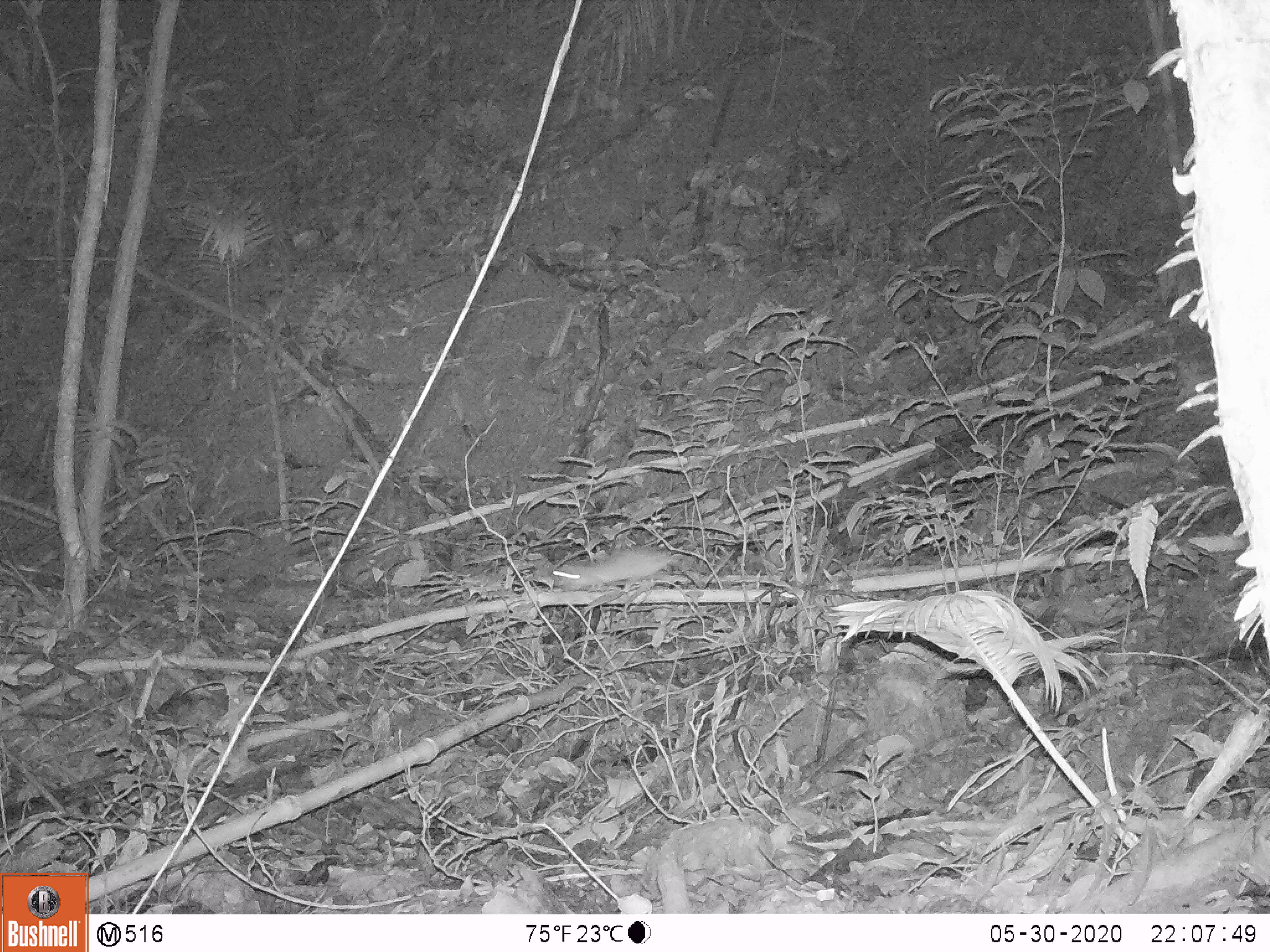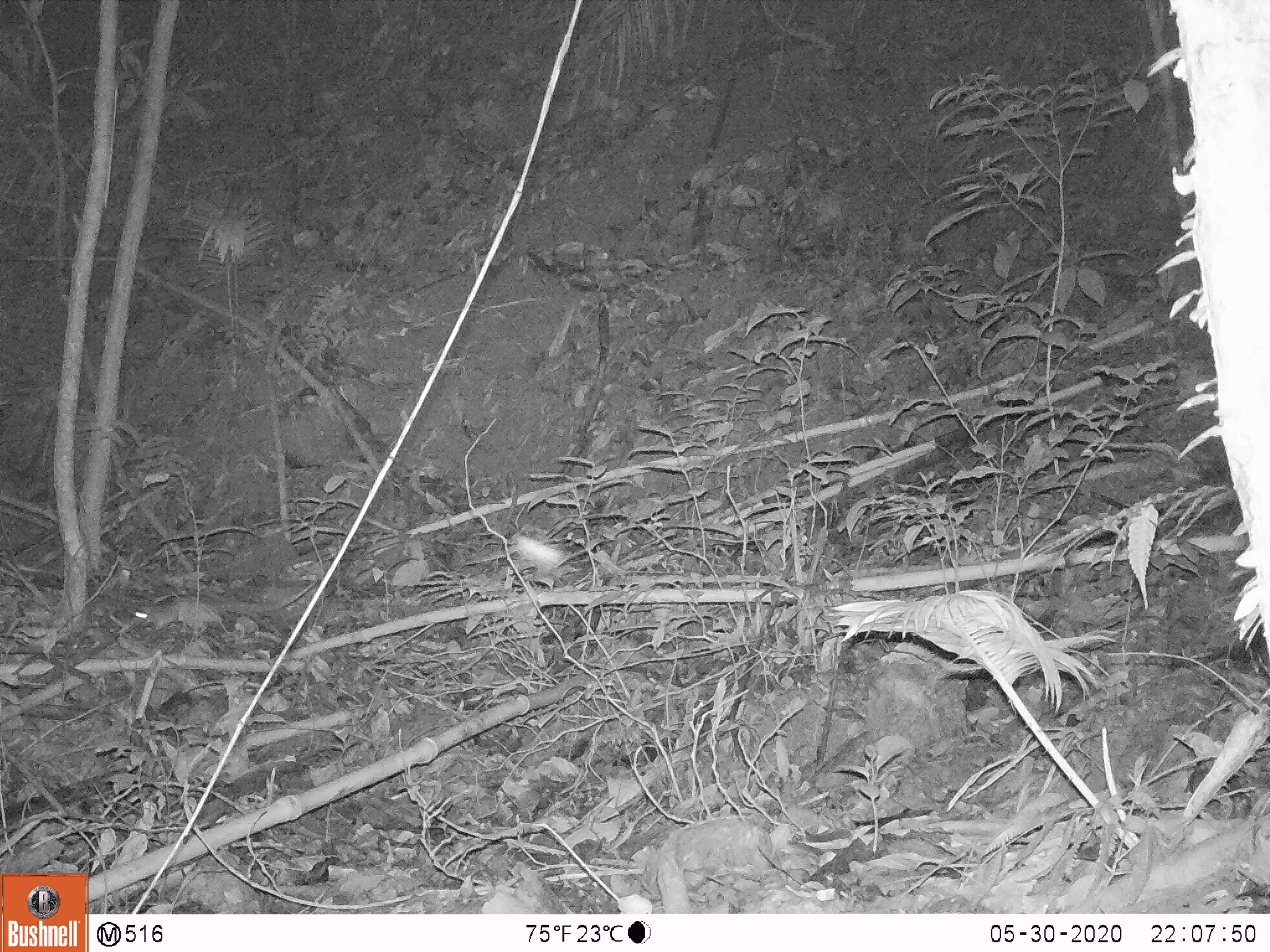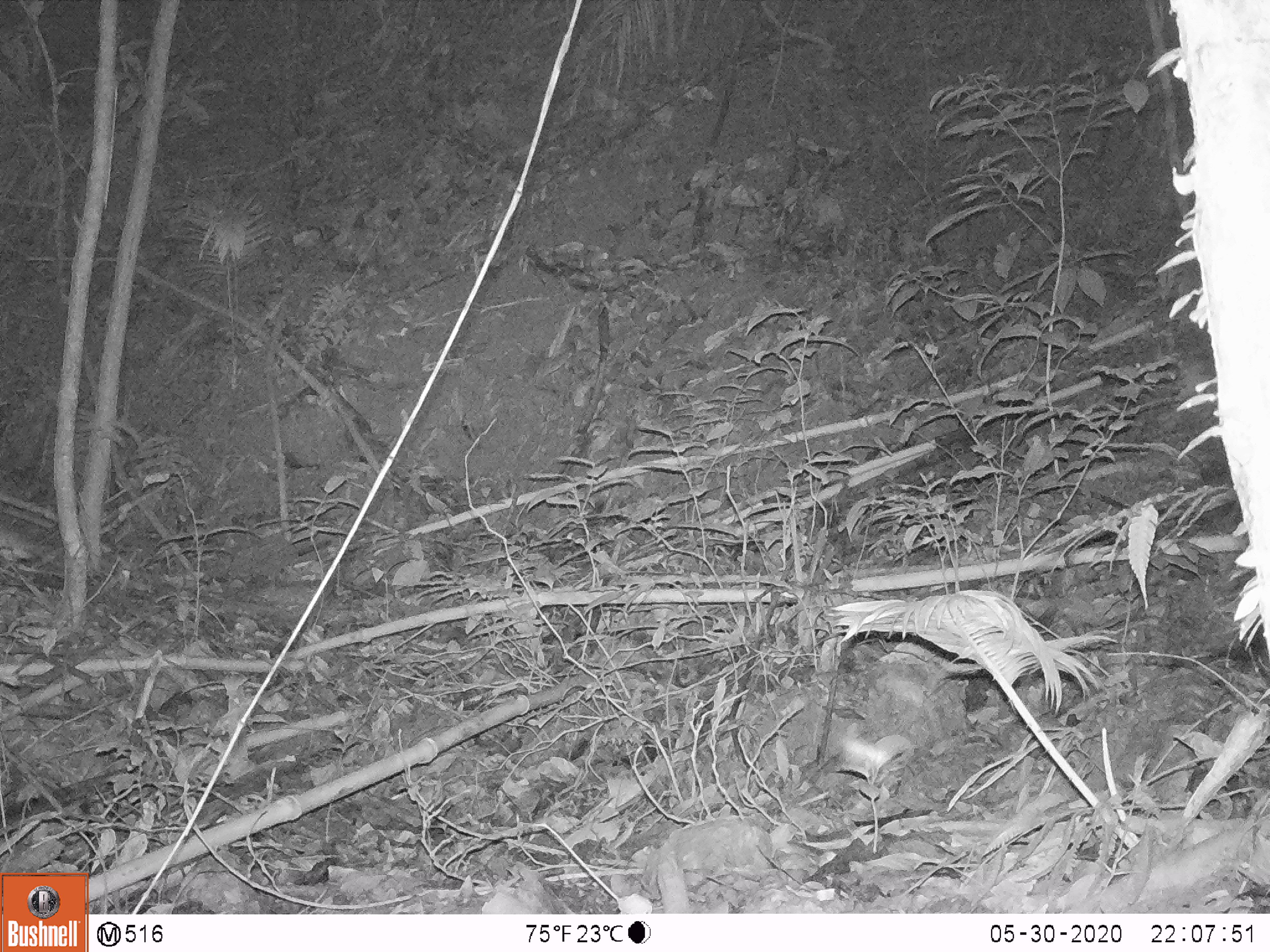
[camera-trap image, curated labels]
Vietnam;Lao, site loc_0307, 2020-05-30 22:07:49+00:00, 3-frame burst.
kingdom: Animalia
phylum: Chordata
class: Mammalia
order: Rodentia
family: Muridae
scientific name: Muridae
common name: old-world mice and rats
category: unidentified murid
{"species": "unidentified murid (old-world mice and rats) (Muridae)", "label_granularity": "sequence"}